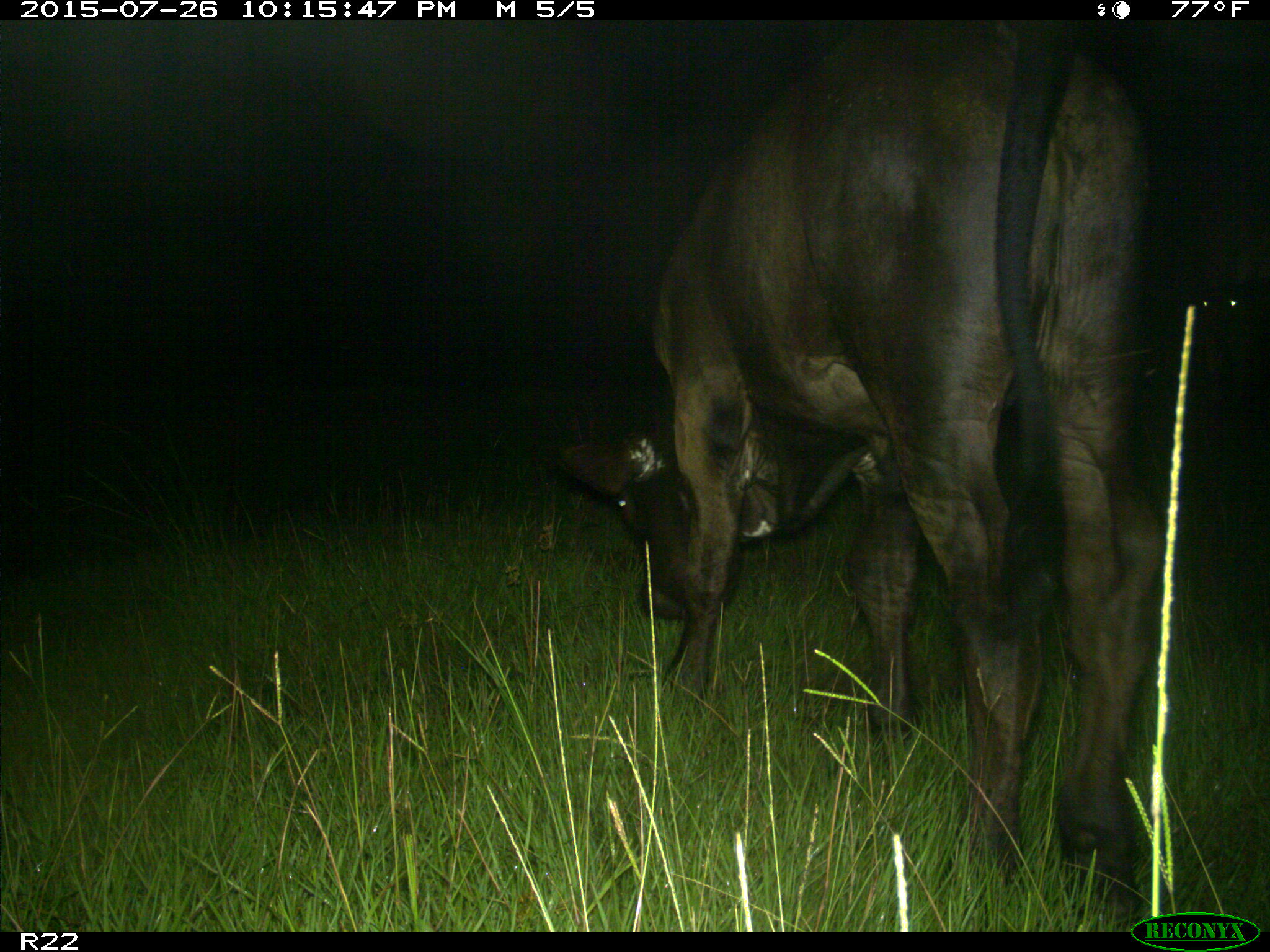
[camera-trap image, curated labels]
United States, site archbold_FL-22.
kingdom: Animalia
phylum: Chordata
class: Mammalia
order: Artiodactyla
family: Bovidae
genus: Bos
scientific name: Bos taurus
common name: domestic cow